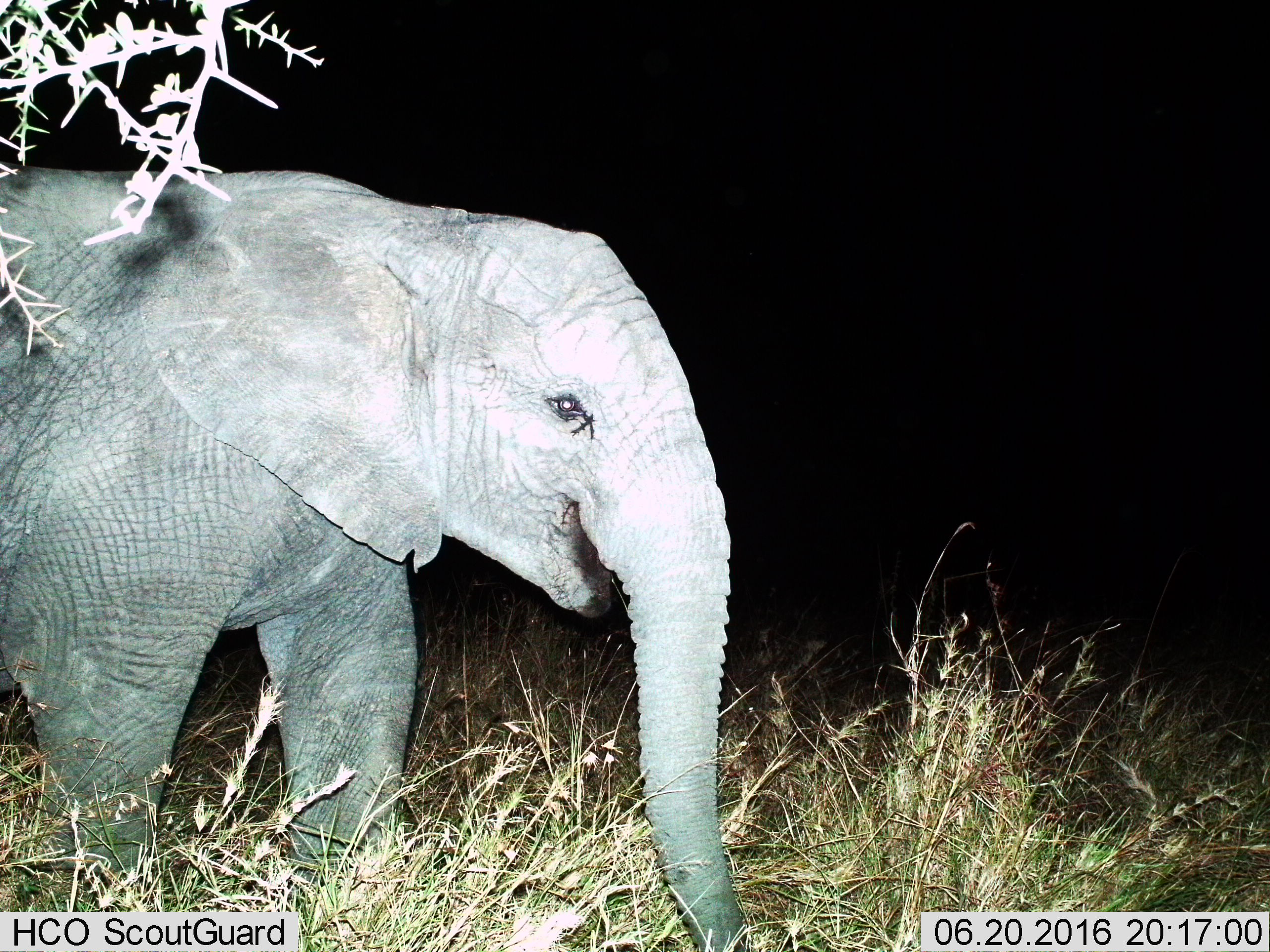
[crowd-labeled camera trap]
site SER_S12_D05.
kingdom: Animalia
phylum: Chordata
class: Mammalia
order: Proboscidea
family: Elephantidae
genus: Loxodonta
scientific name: Loxodonta africana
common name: african bush elephant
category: elephant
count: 1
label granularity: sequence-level